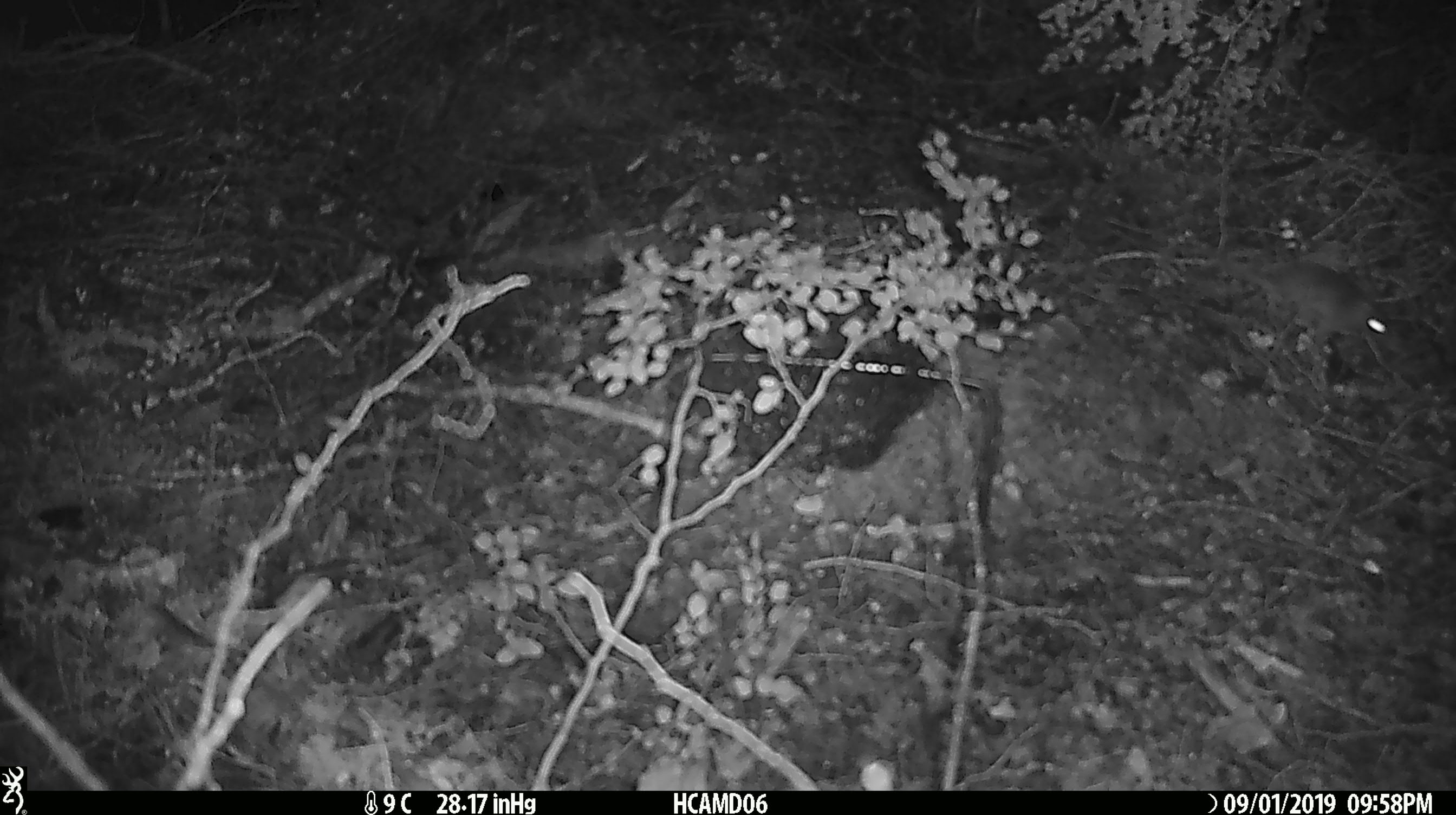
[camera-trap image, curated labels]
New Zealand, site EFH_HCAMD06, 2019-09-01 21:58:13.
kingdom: Animalia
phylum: Chordata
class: Mammalia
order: Rodentia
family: Muridae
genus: Mus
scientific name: Mus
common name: mouse